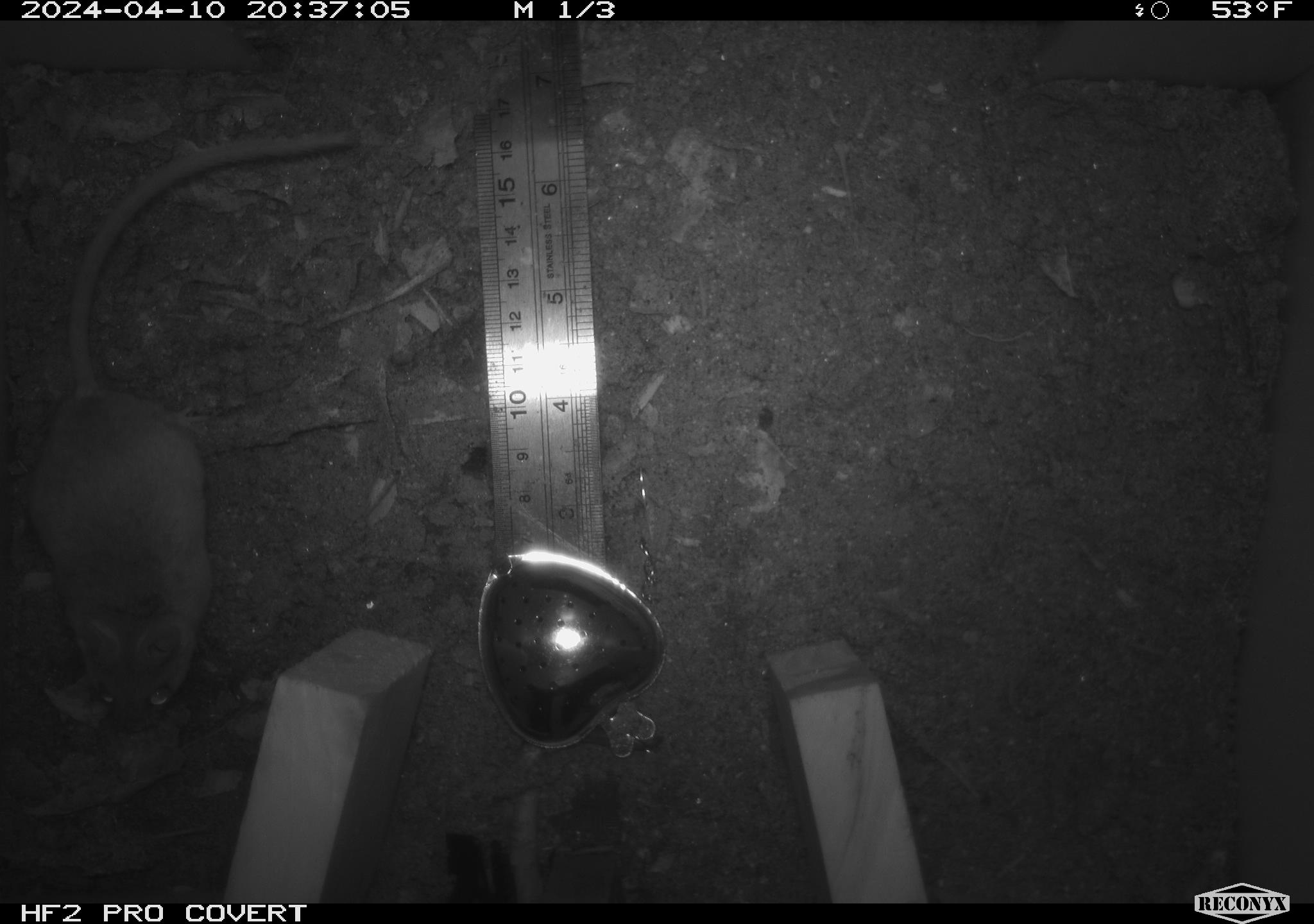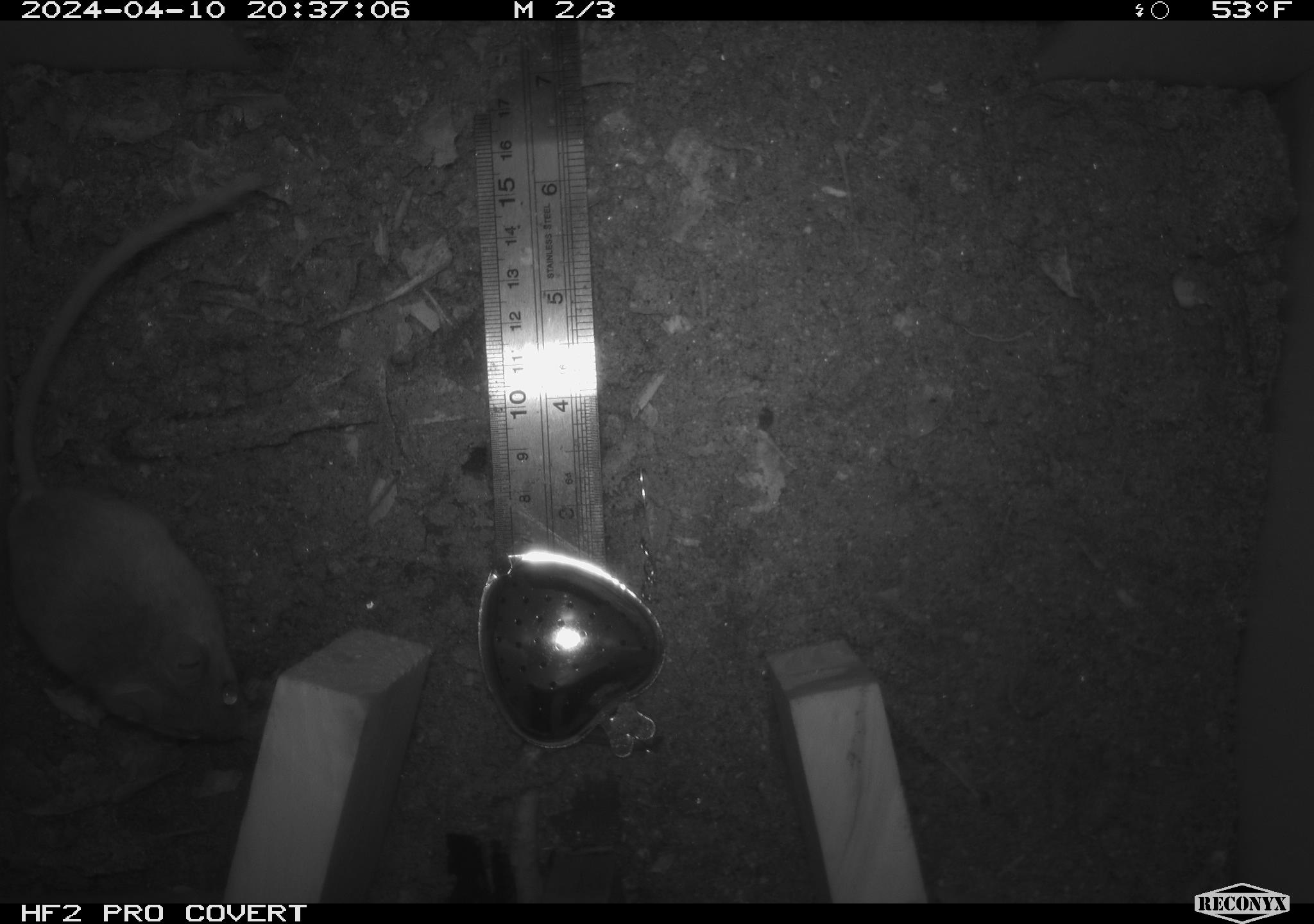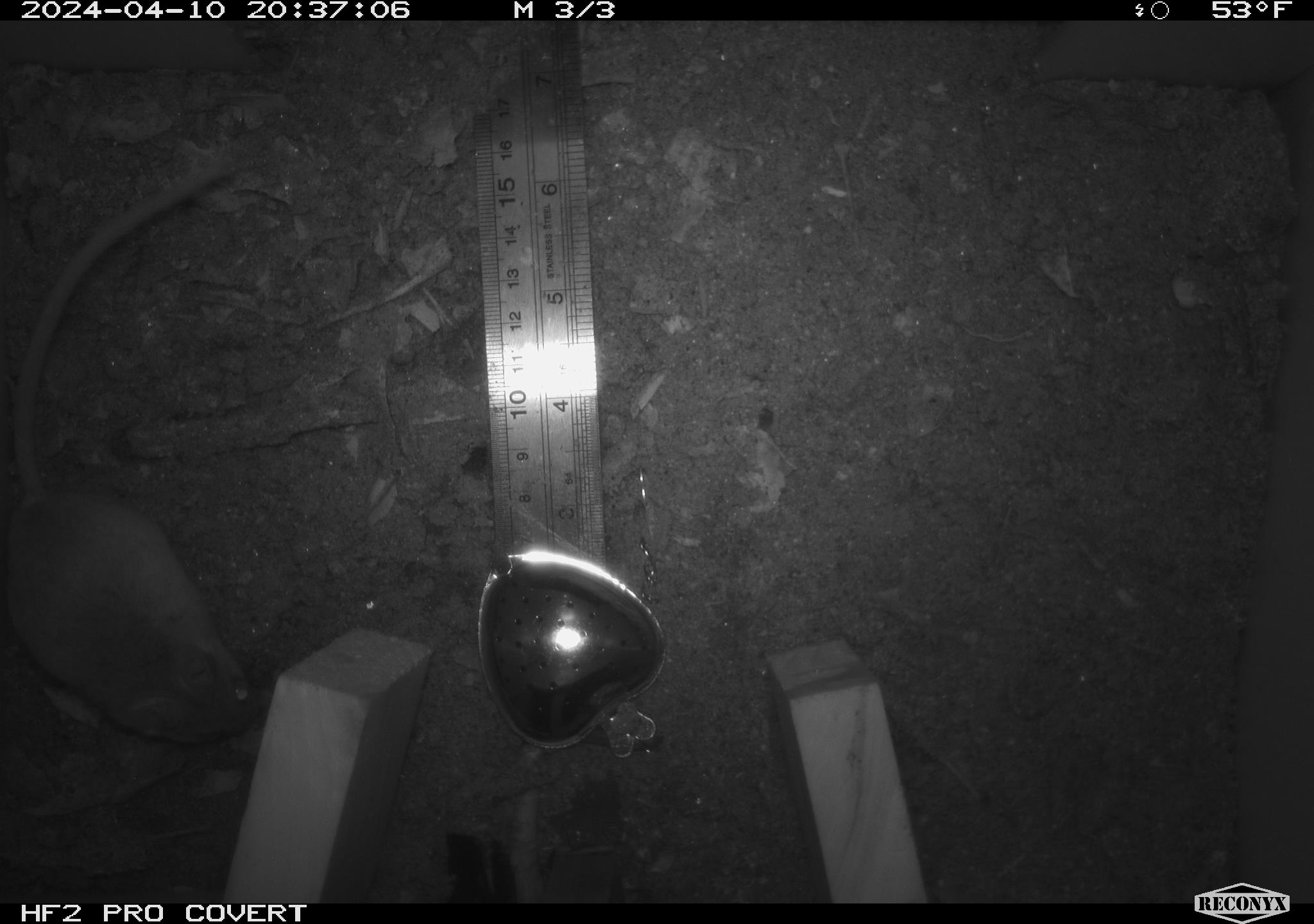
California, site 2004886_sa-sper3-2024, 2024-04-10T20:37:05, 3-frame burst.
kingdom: Animalia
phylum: Chordata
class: Mammalia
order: Rodentia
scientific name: Rodentia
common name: mouse species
Mouse species (Rodentia).